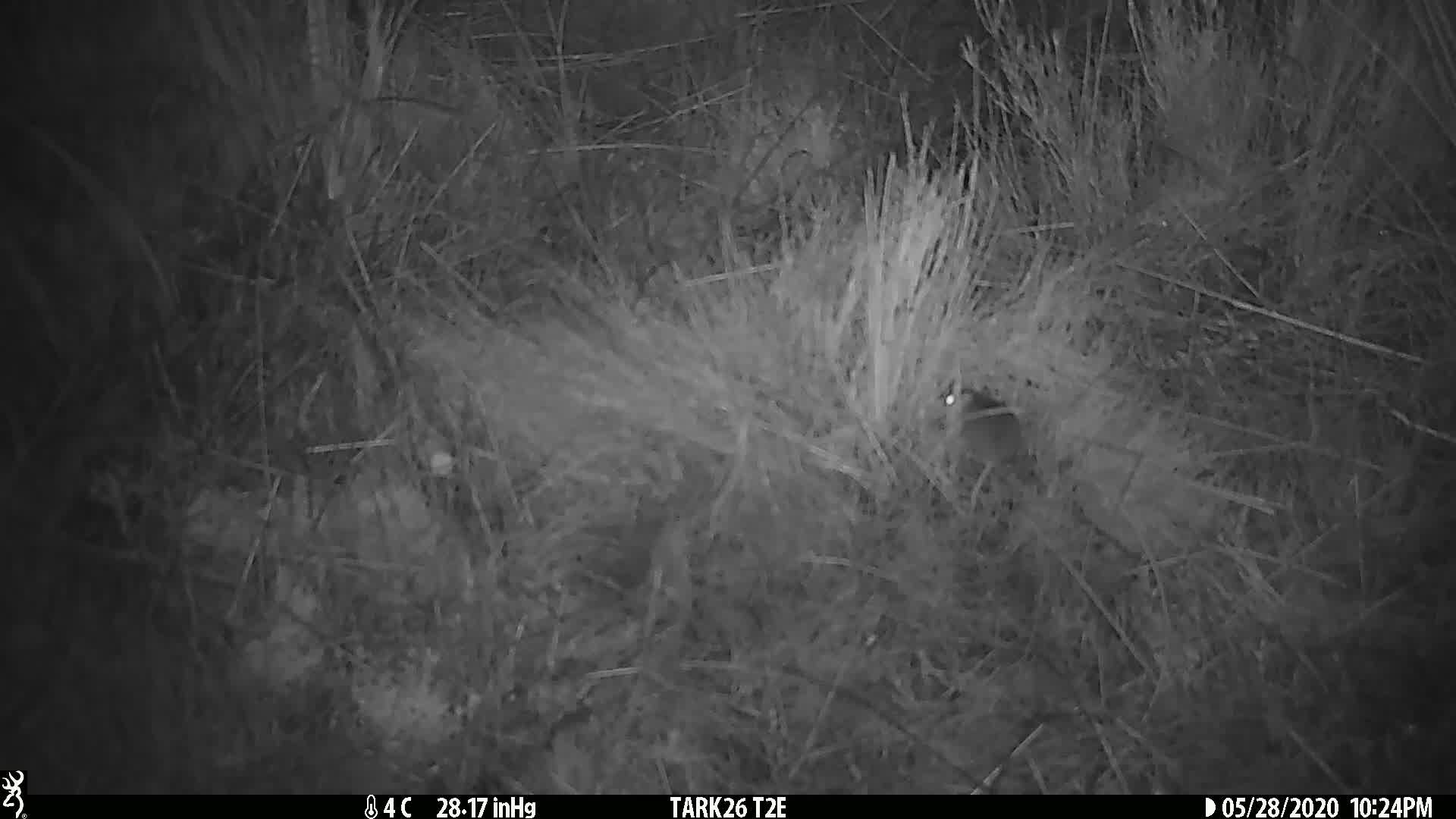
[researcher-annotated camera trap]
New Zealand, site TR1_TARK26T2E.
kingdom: Animalia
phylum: Chordata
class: Mammalia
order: Rodentia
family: Muridae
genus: Mus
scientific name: Mus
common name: mouse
Mouse (Mus).